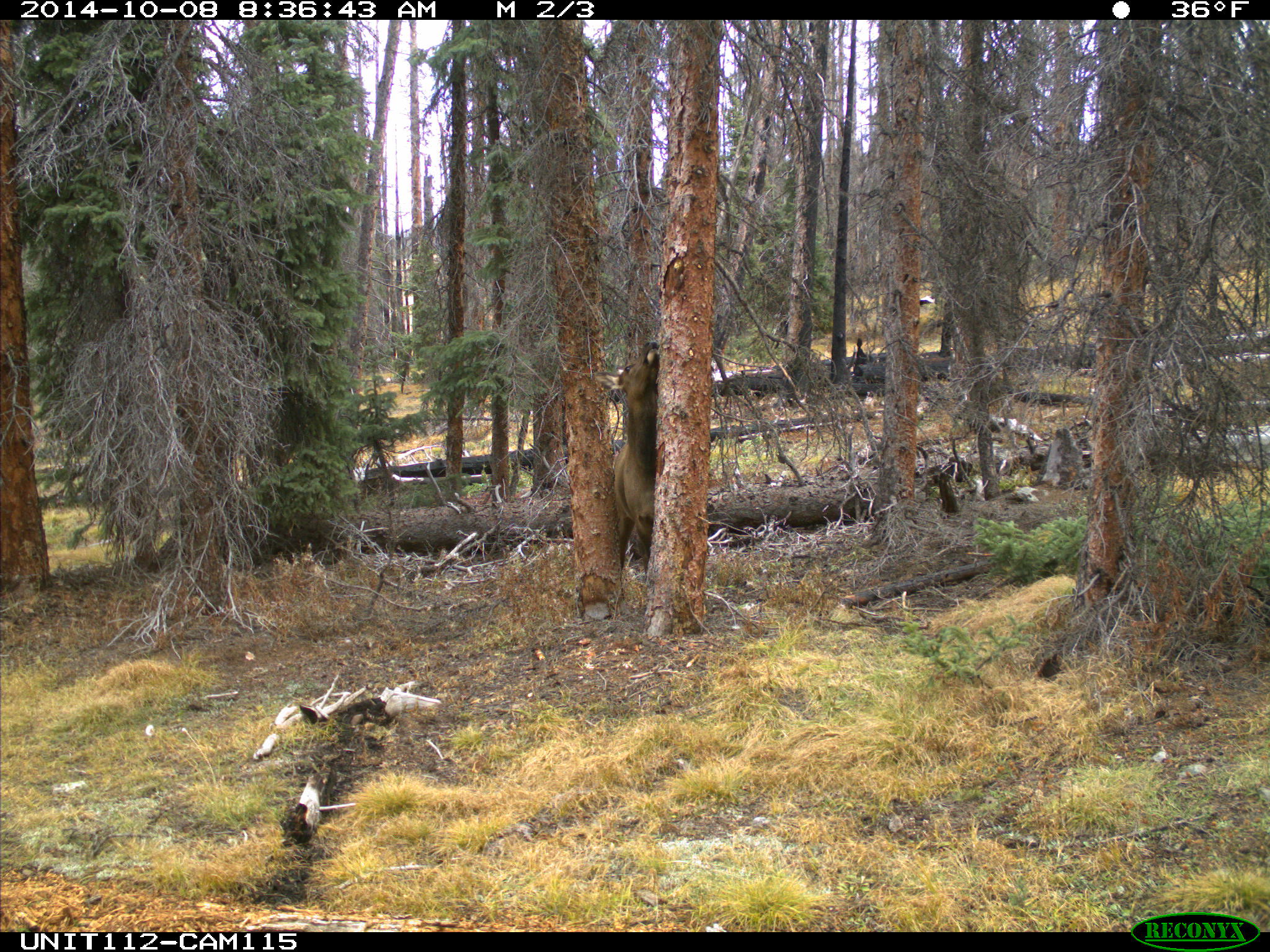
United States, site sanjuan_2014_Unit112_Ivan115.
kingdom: Animalia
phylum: Chordata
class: Mammalia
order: Artiodactyla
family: Cervidae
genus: Cervus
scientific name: Cervus elaphus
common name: red deer